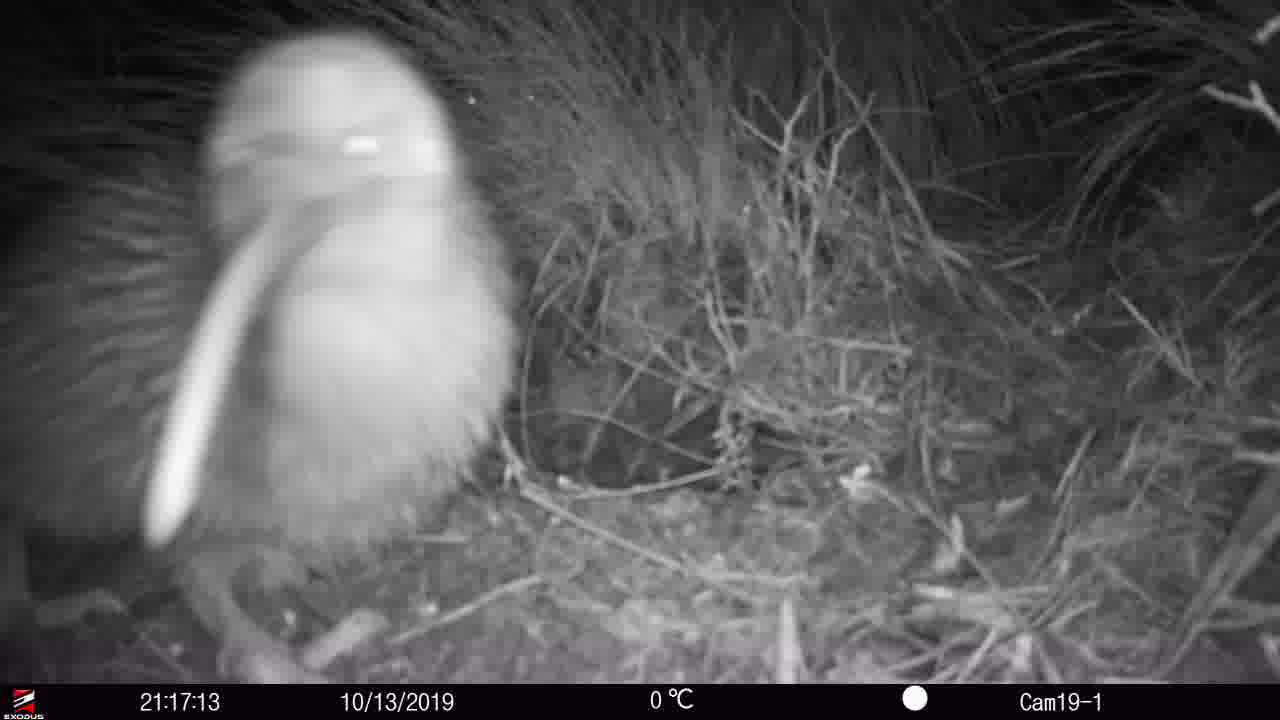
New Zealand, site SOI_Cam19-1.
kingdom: Animalia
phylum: Chordata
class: Aves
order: Apterygiformes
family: Apterygidae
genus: Apteryx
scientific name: Apteryx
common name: kiwi